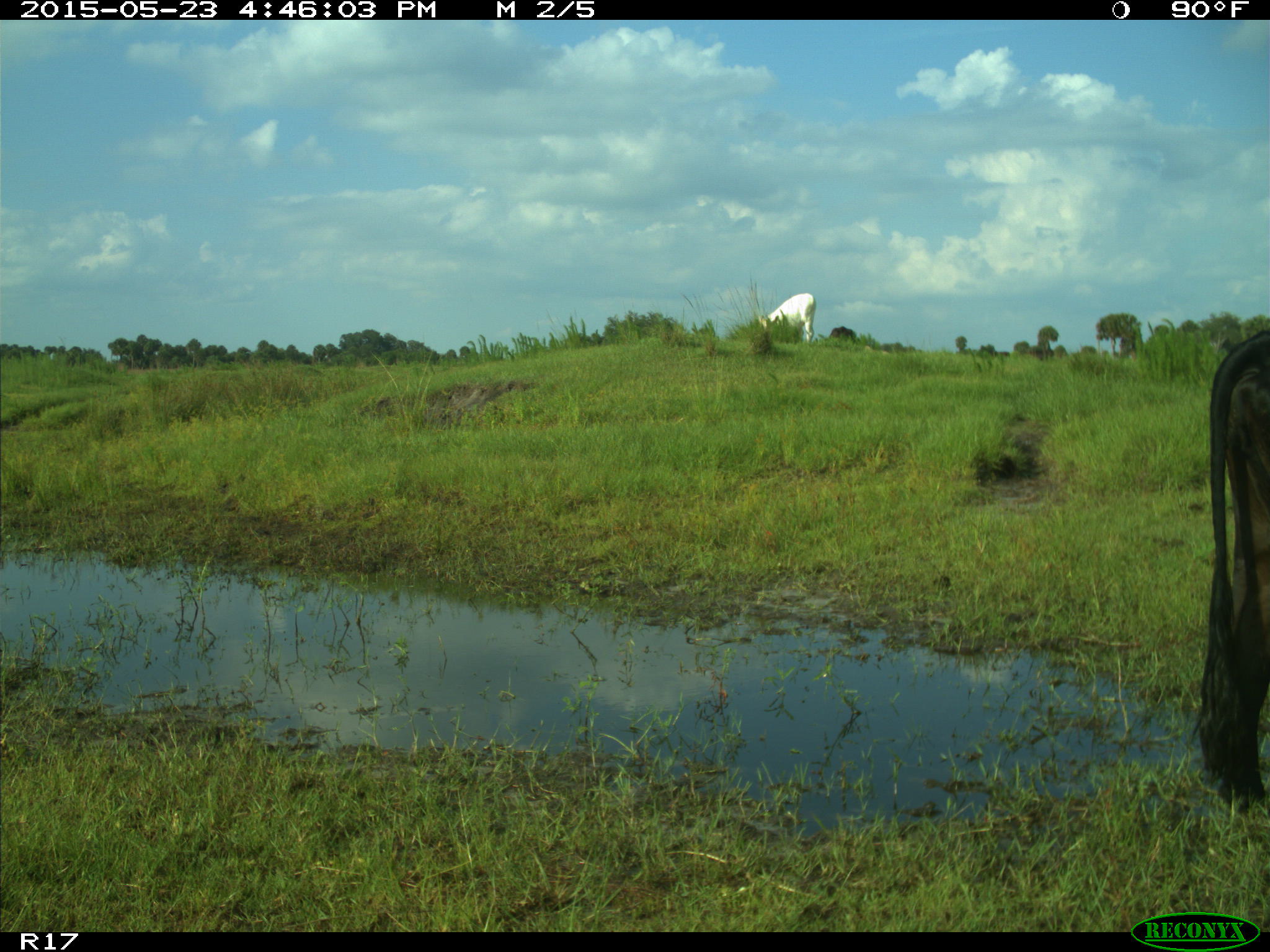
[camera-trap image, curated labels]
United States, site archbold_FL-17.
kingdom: Animalia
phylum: Chordata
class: Mammalia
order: Artiodactyla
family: Bovidae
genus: Bos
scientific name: Bos taurus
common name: domestic cow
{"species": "Bos taurus (domestic cow)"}